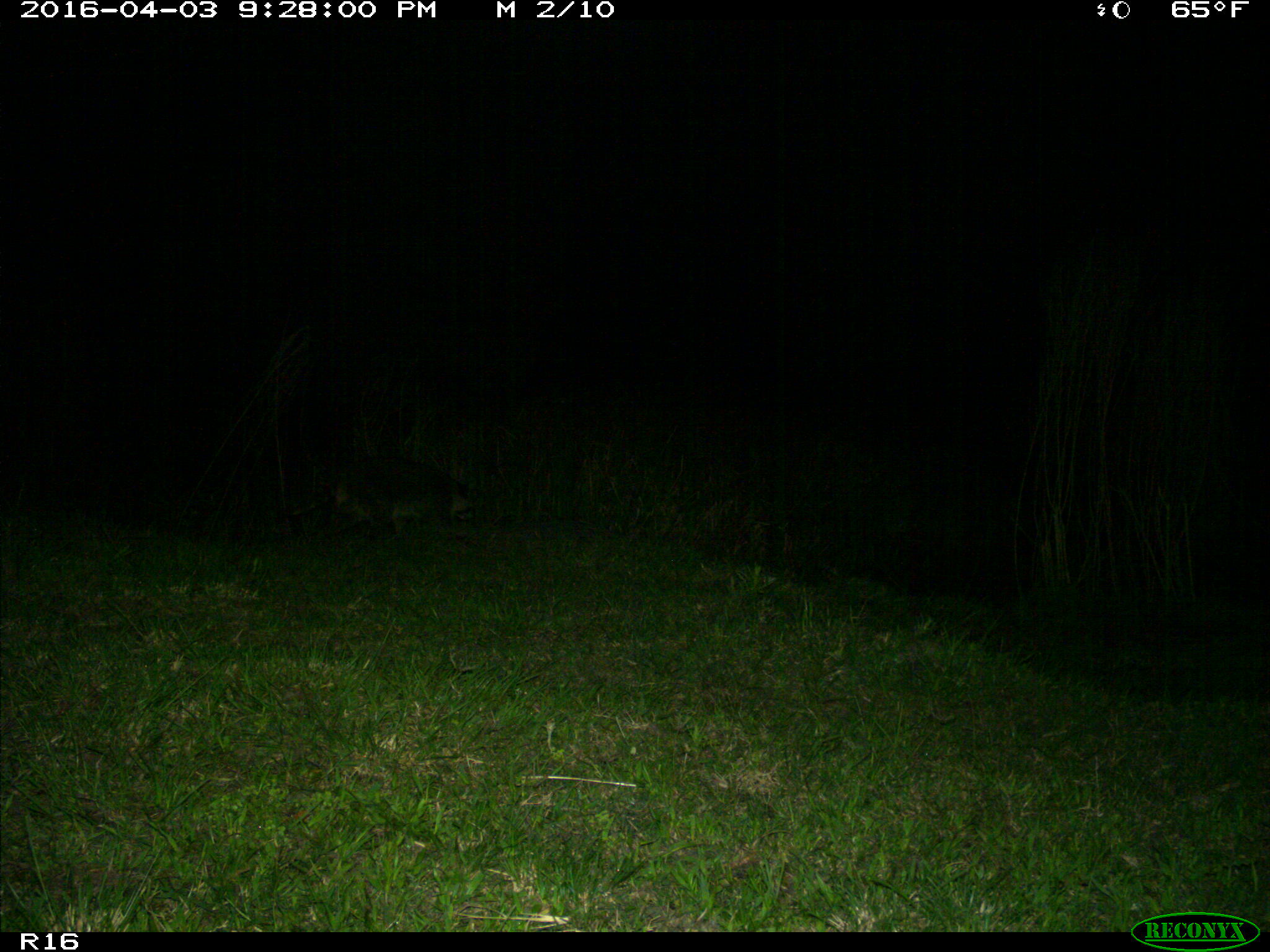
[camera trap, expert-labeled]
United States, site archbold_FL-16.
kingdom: Animalia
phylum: Chordata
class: Mammalia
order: Carnivora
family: Procyonidae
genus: Procyon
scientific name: Procyon lotor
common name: common raccoon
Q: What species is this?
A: Procyon lotor (common raccoon).